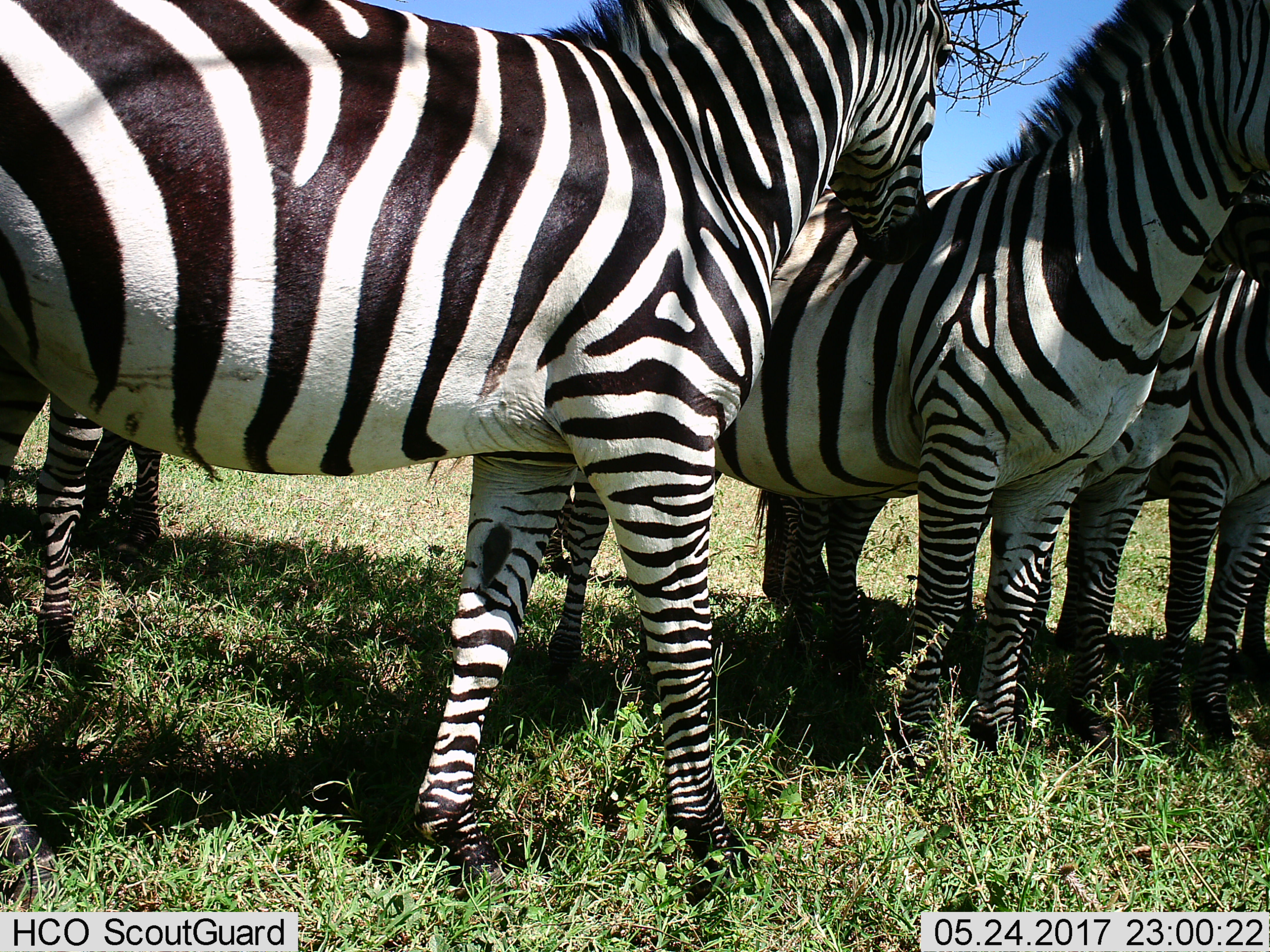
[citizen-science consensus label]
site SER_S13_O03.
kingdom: Animalia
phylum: Chordata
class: Mammalia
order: Perissodactyla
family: Equidae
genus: Equus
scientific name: Equus quagga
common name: plains zebra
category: zebraplains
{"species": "zebraplains (plains zebra) (Equus quagga)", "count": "6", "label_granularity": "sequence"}